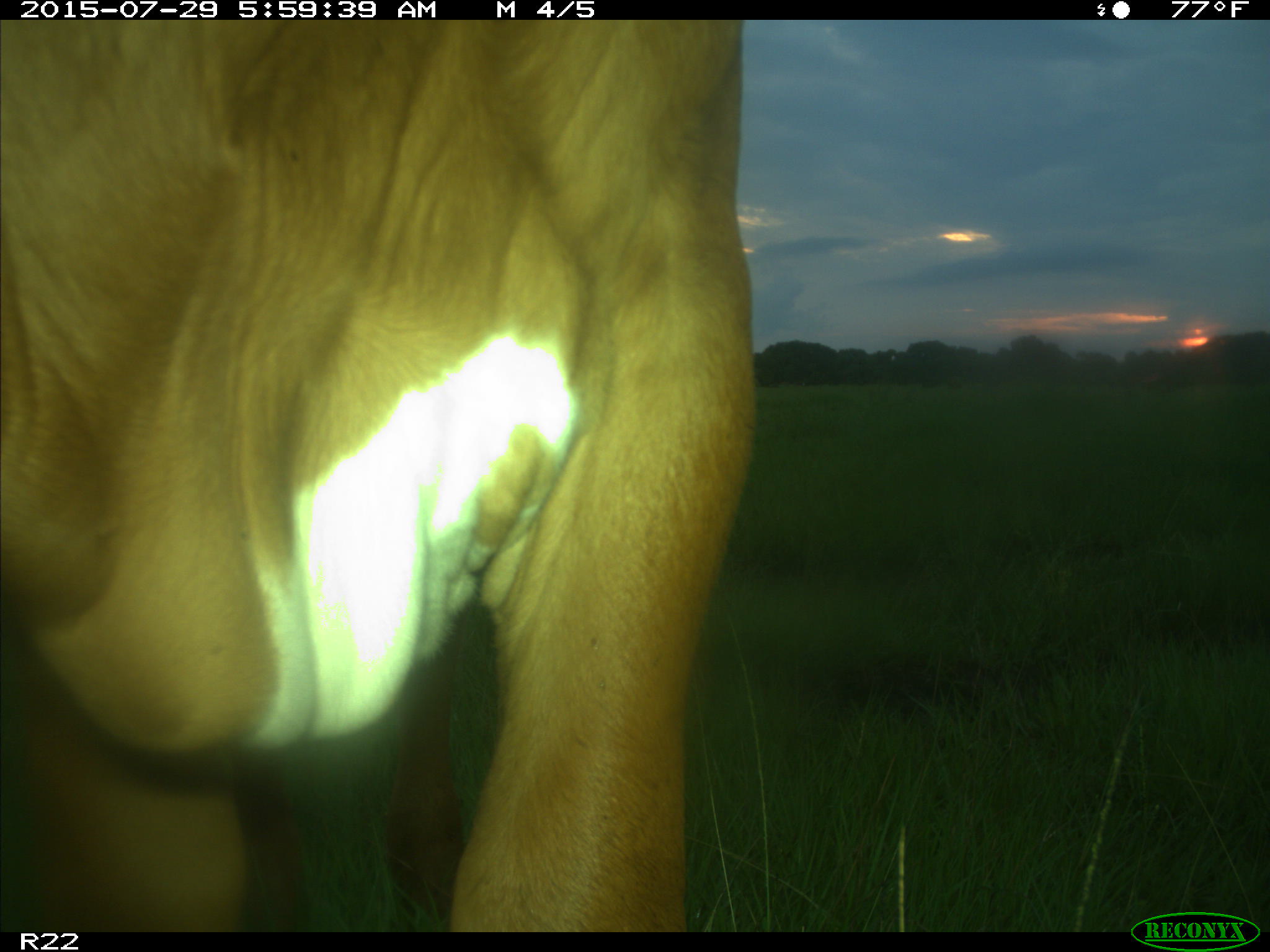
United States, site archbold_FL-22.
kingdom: Animalia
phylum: Chordata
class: Mammalia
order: Artiodactyla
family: Bovidae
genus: Bos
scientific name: Bos taurus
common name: domestic cow